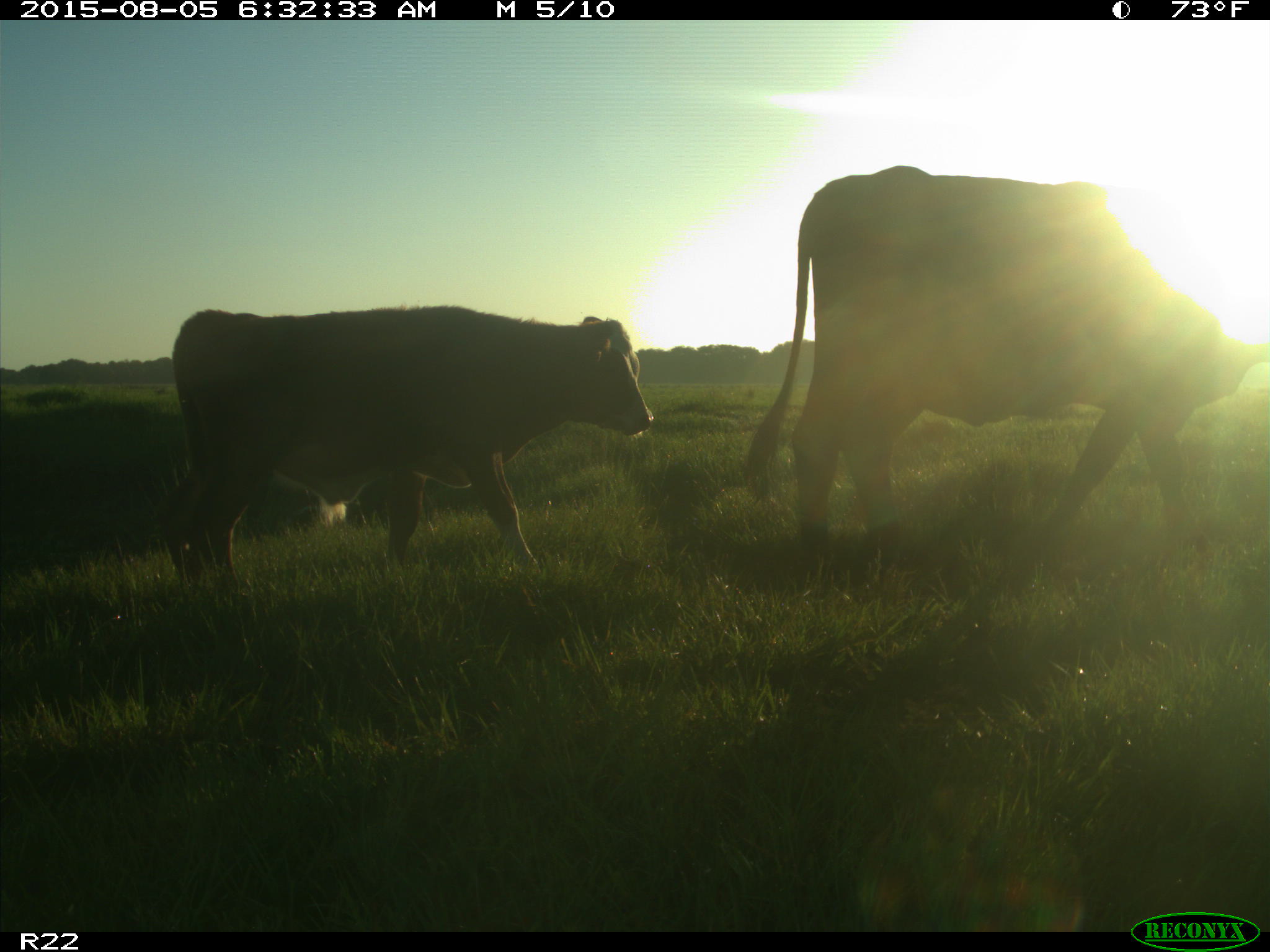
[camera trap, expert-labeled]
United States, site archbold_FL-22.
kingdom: Animalia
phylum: Chordata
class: Mammalia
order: Artiodactyla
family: Bovidae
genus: Bos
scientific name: Bos taurus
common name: domestic cow